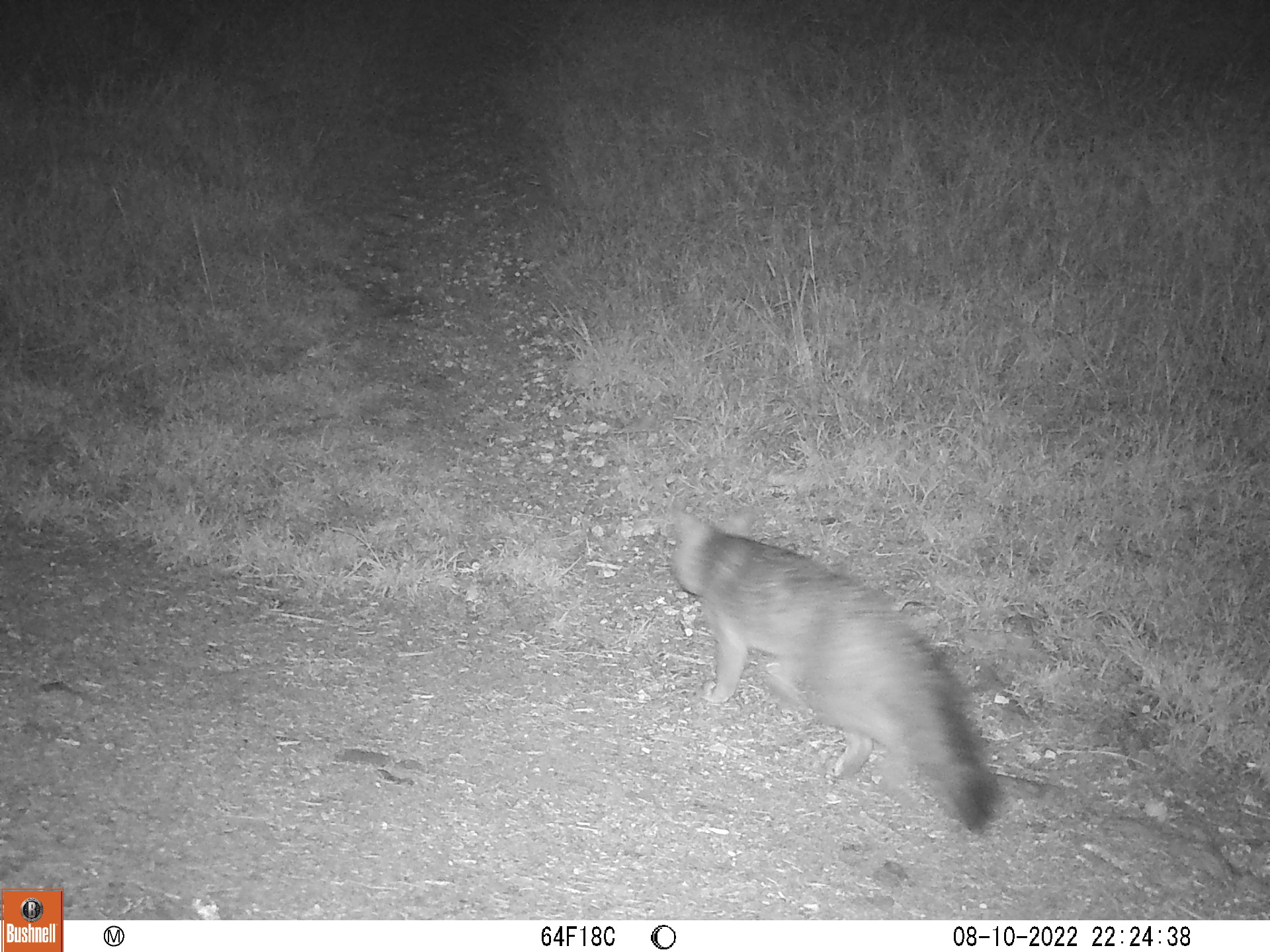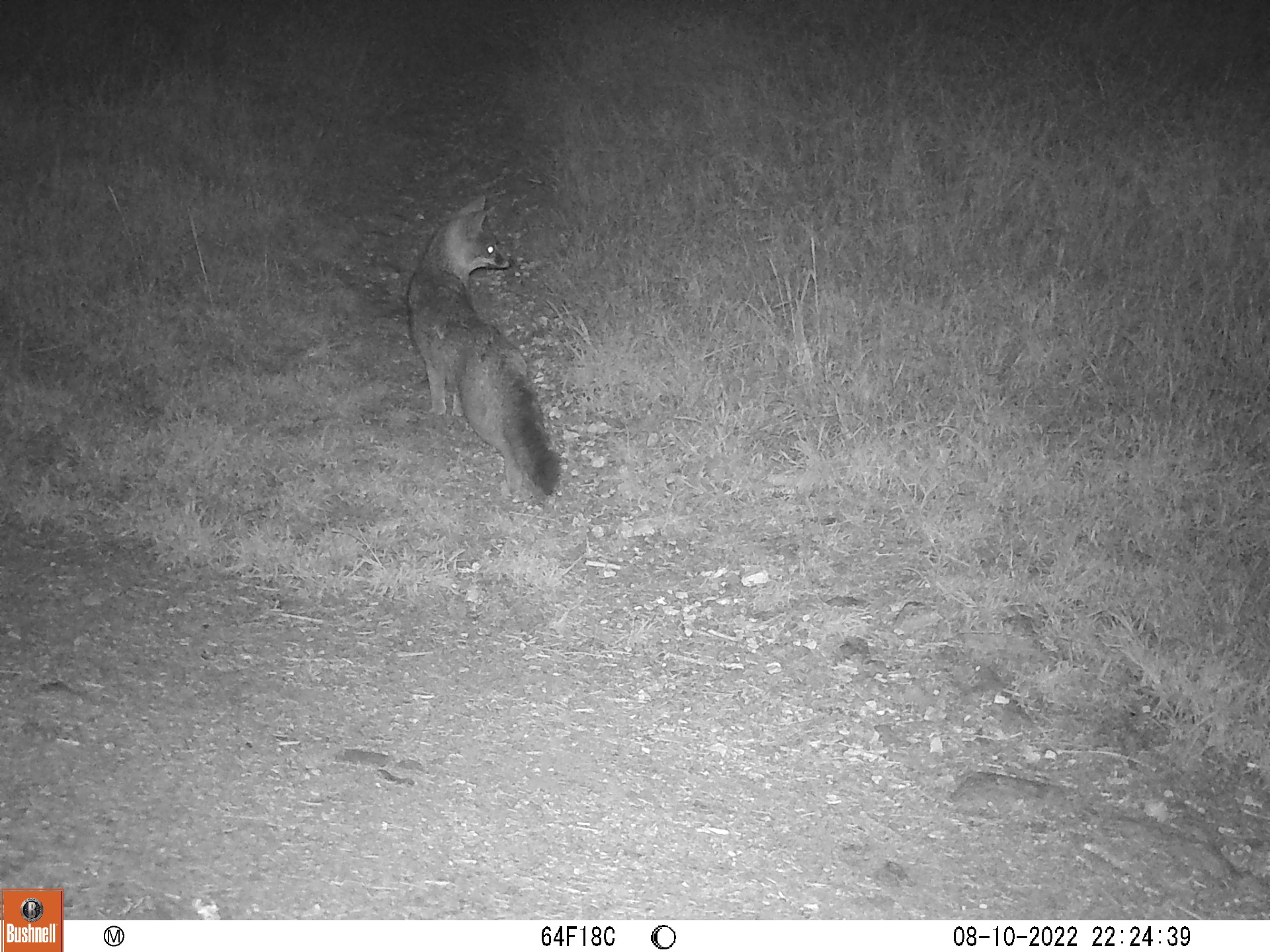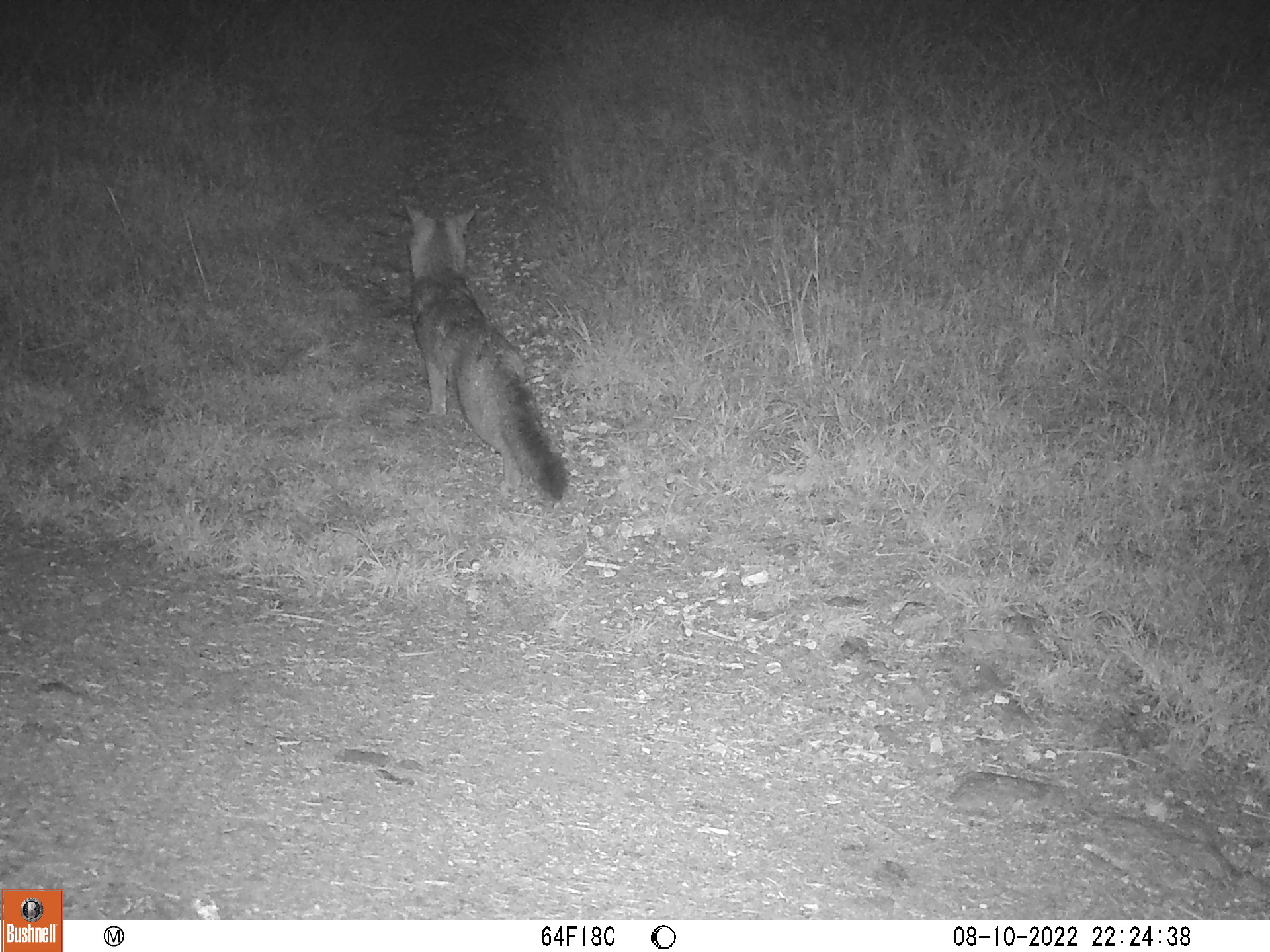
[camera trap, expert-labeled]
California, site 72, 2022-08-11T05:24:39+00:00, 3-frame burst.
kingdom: Animalia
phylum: Chordata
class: Mammalia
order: Carnivora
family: Canidae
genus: Urocyon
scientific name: Urocyon cinereoargenteus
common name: gray fox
Gray fox (Urocyon cinereoargenteus).